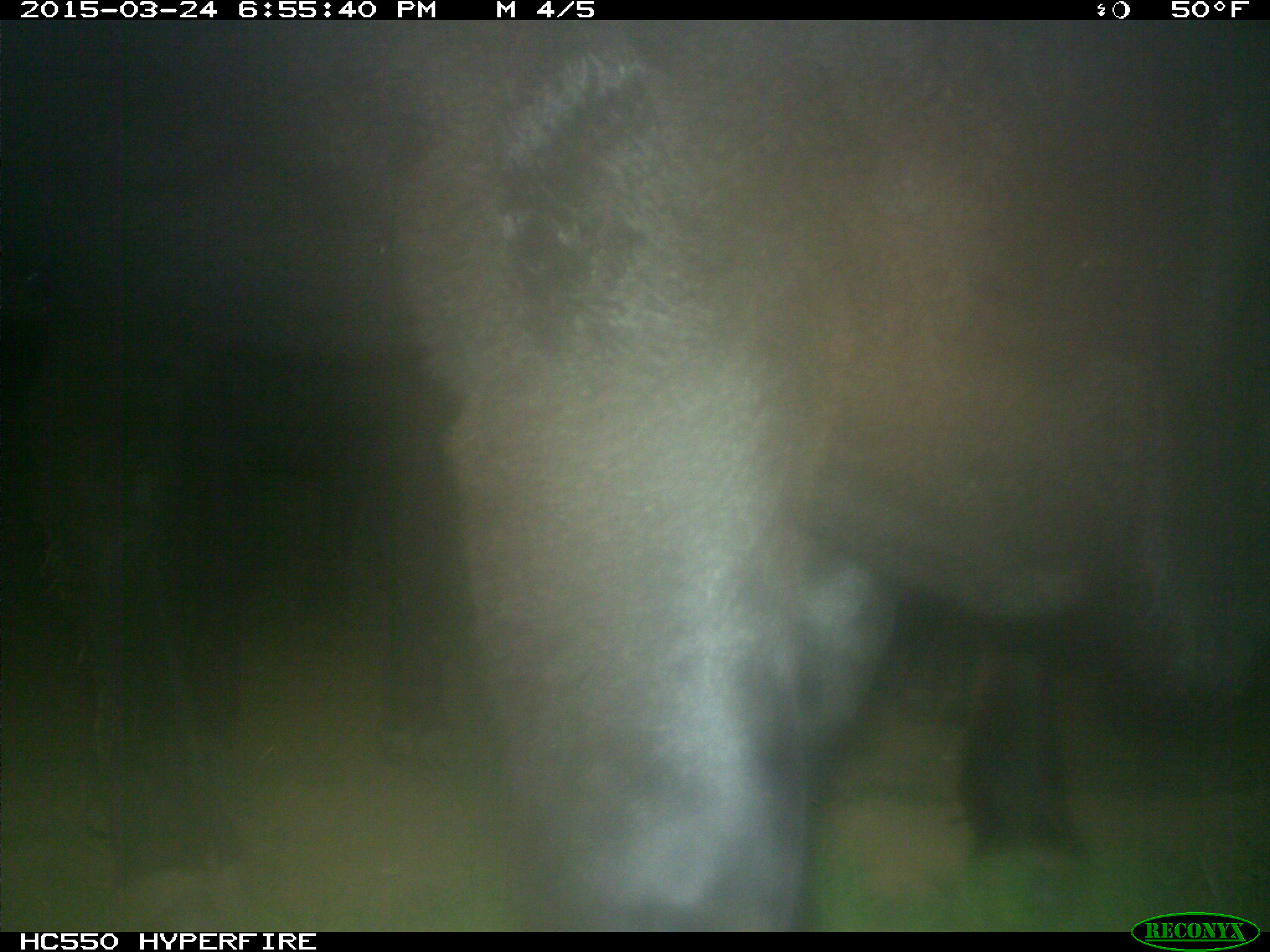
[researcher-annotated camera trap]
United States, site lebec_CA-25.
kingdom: Animalia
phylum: Chordata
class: Mammalia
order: Artiodactyla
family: Bovidae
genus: Bos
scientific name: Bos taurus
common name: domestic cow